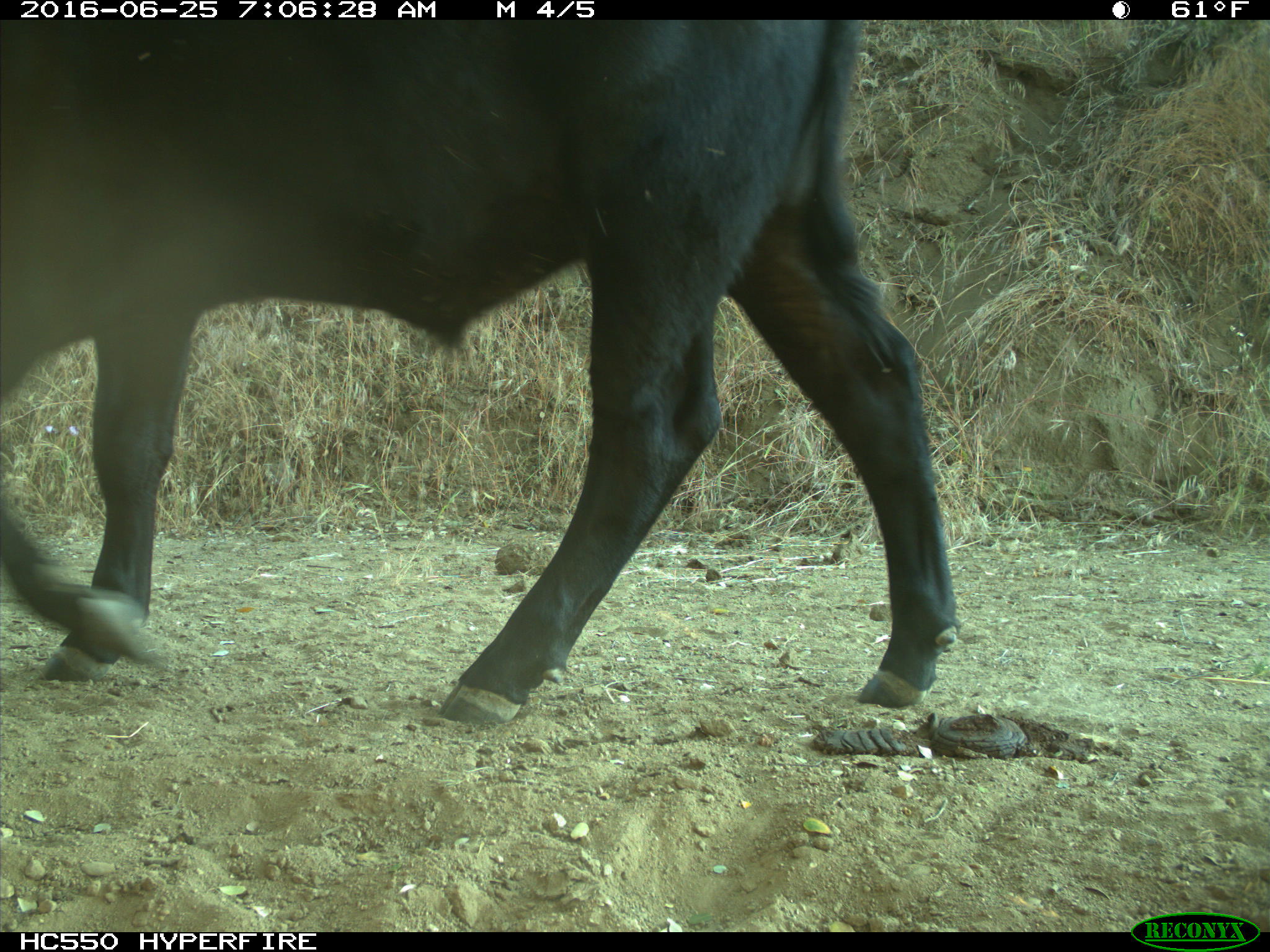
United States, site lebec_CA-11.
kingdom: Animalia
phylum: Chordata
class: Mammalia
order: Artiodactyla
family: Bovidae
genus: Bos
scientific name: Bos taurus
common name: domestic cow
Bos taurus (domestic cow).